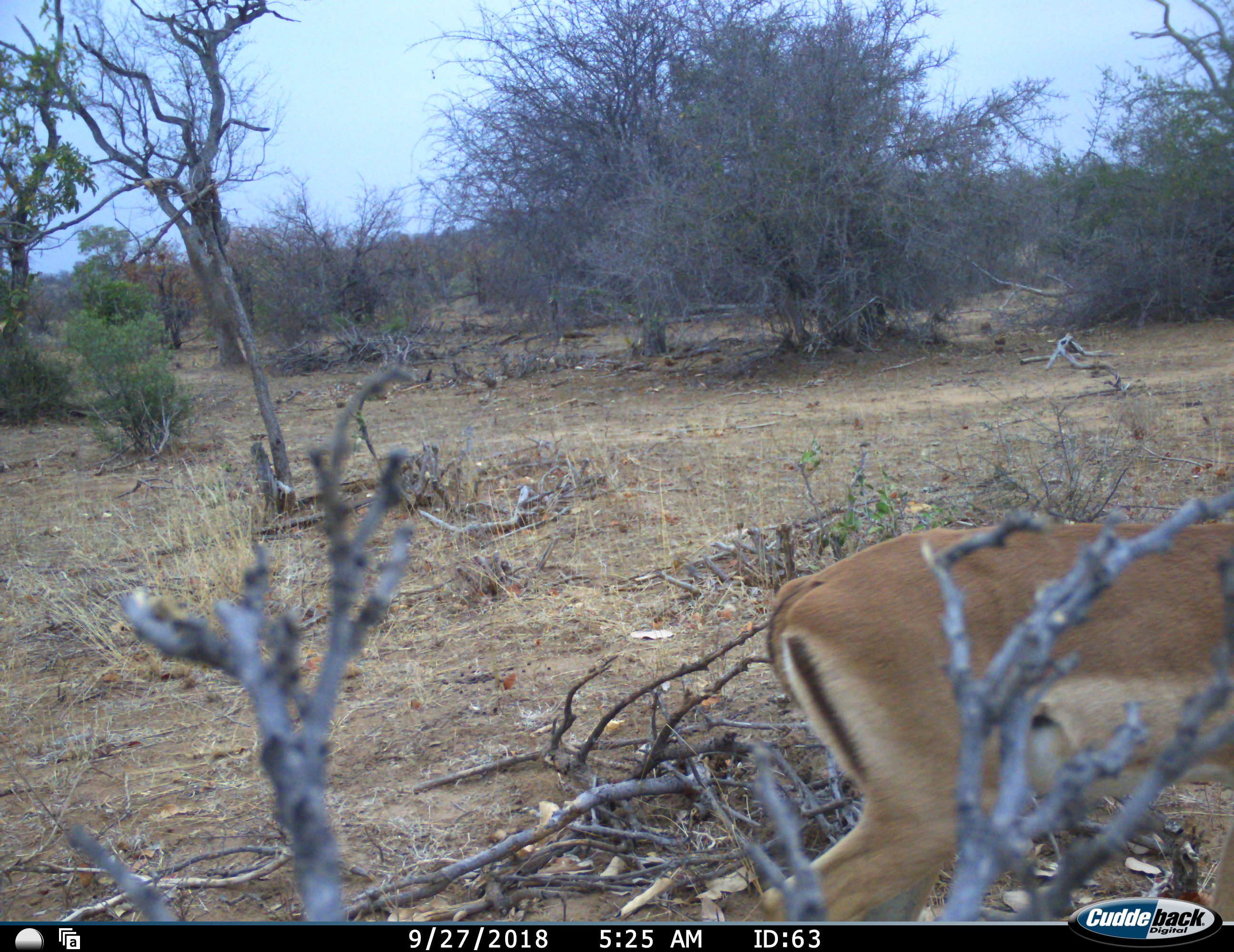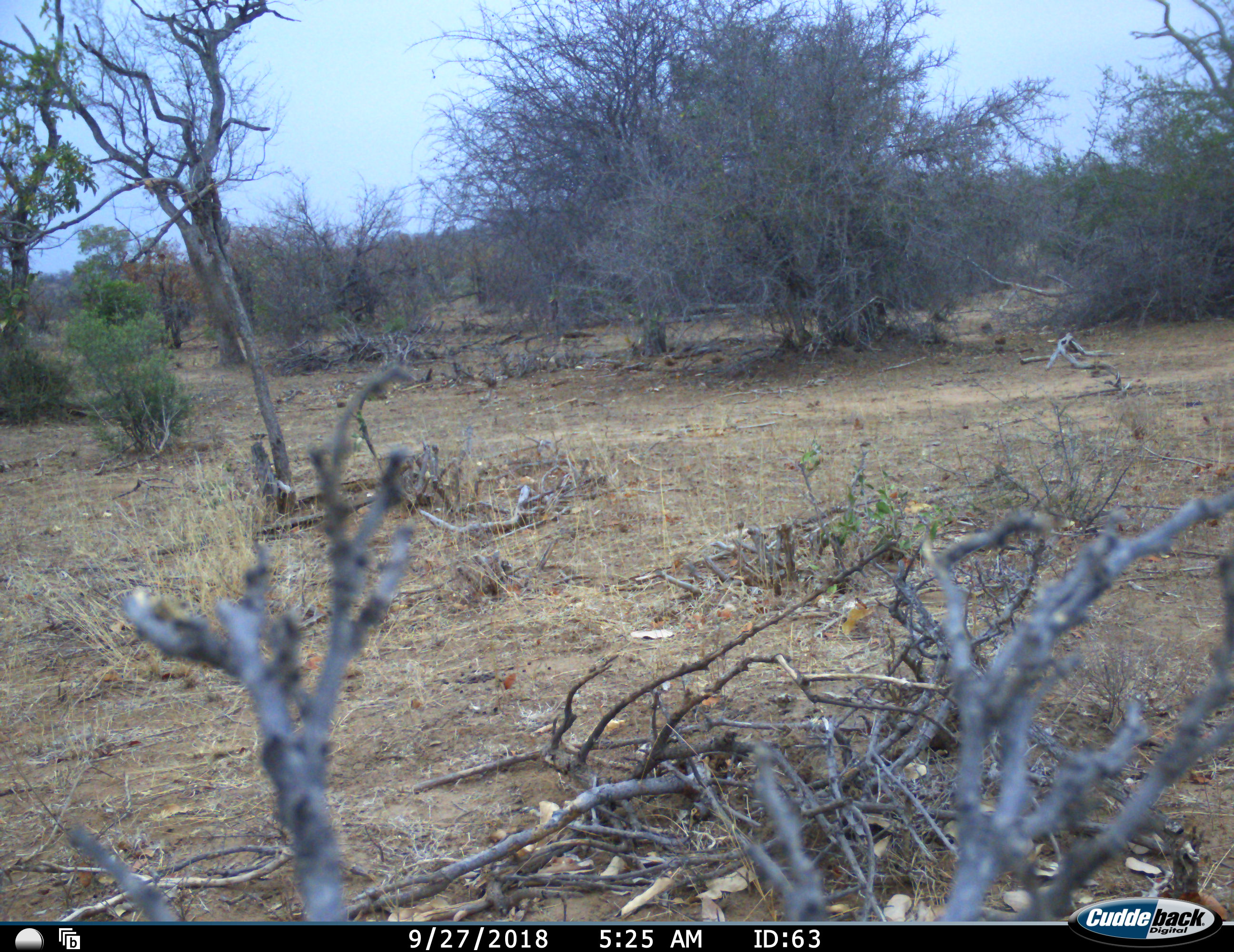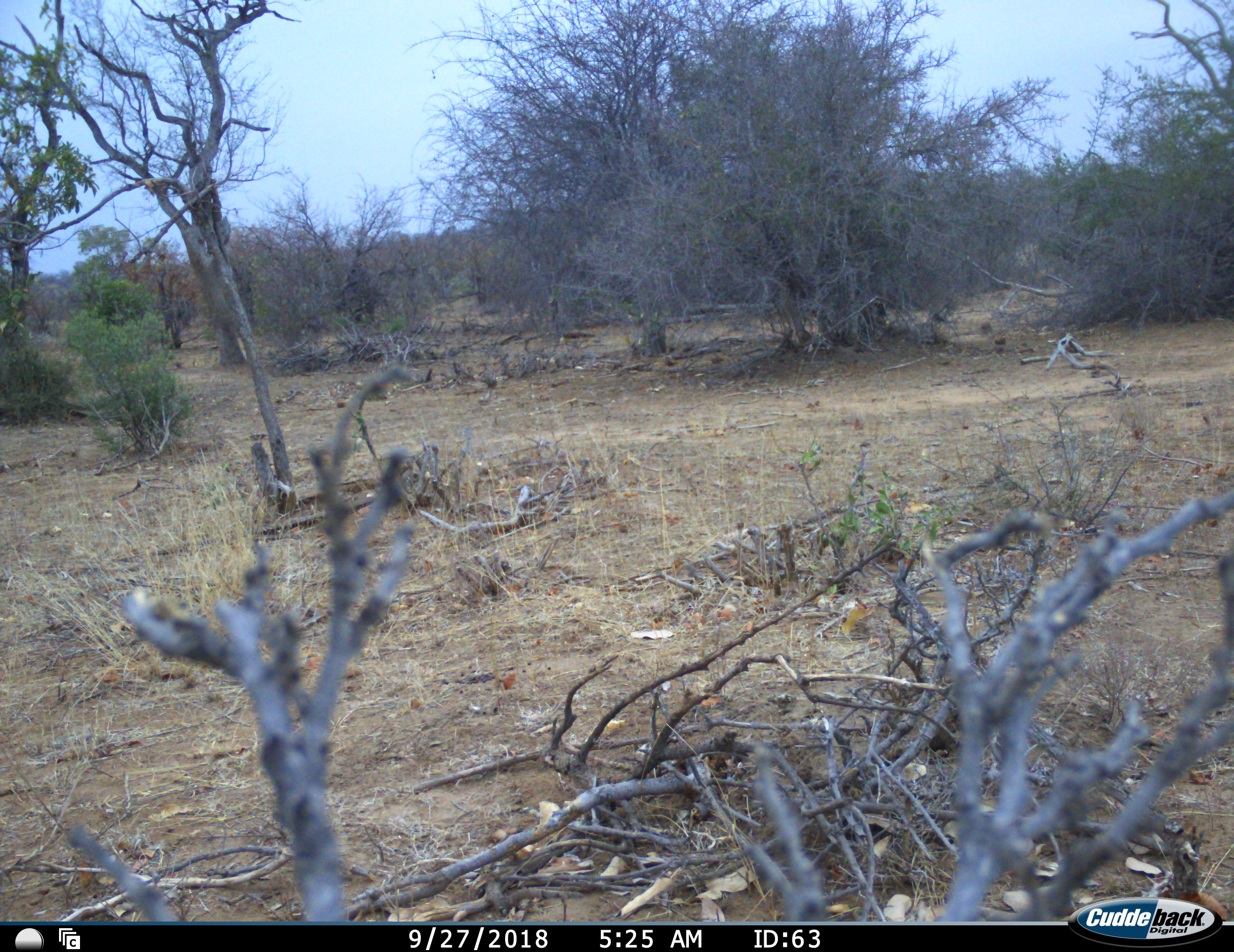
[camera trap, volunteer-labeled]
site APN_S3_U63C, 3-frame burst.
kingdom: Animalia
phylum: Chordata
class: Mammalia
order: Artiodactyla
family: Bovidae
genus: Aepyceros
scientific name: Aepyceros melampus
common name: impala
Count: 1.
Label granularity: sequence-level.